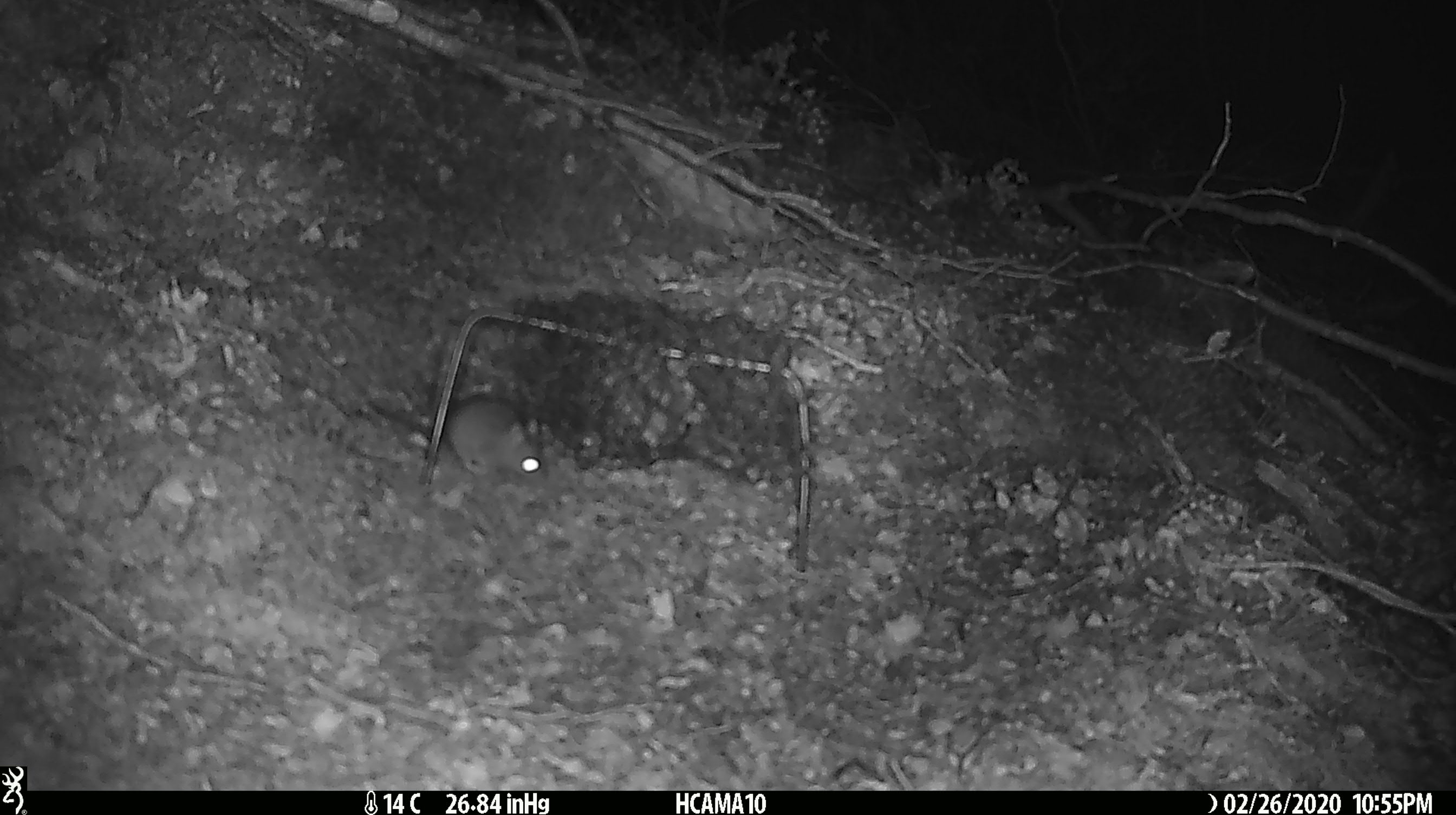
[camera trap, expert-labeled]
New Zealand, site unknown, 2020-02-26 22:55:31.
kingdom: Animalia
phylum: Chordata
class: Mammalia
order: Rodentia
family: Muridae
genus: Mus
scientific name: Mus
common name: mouse